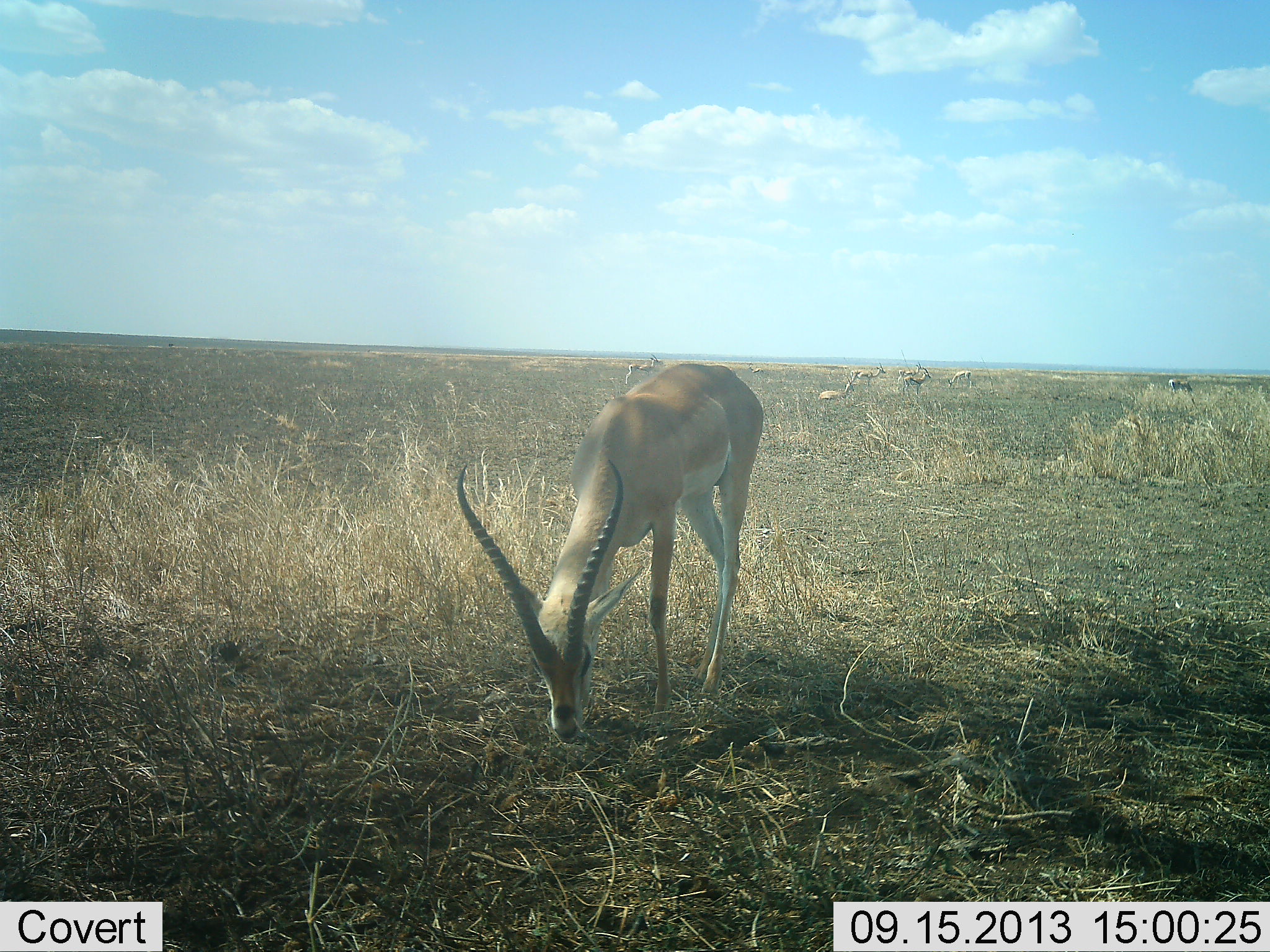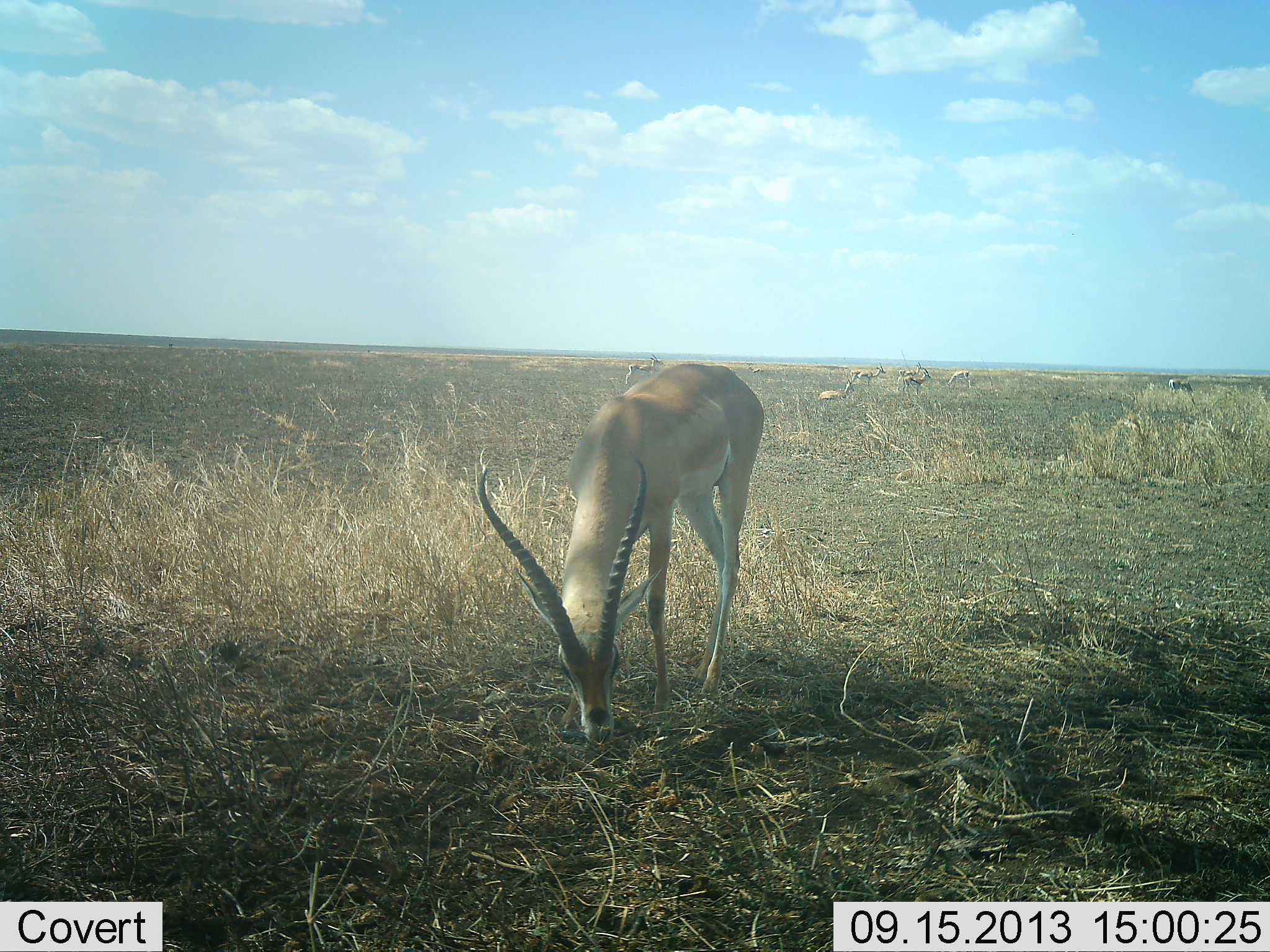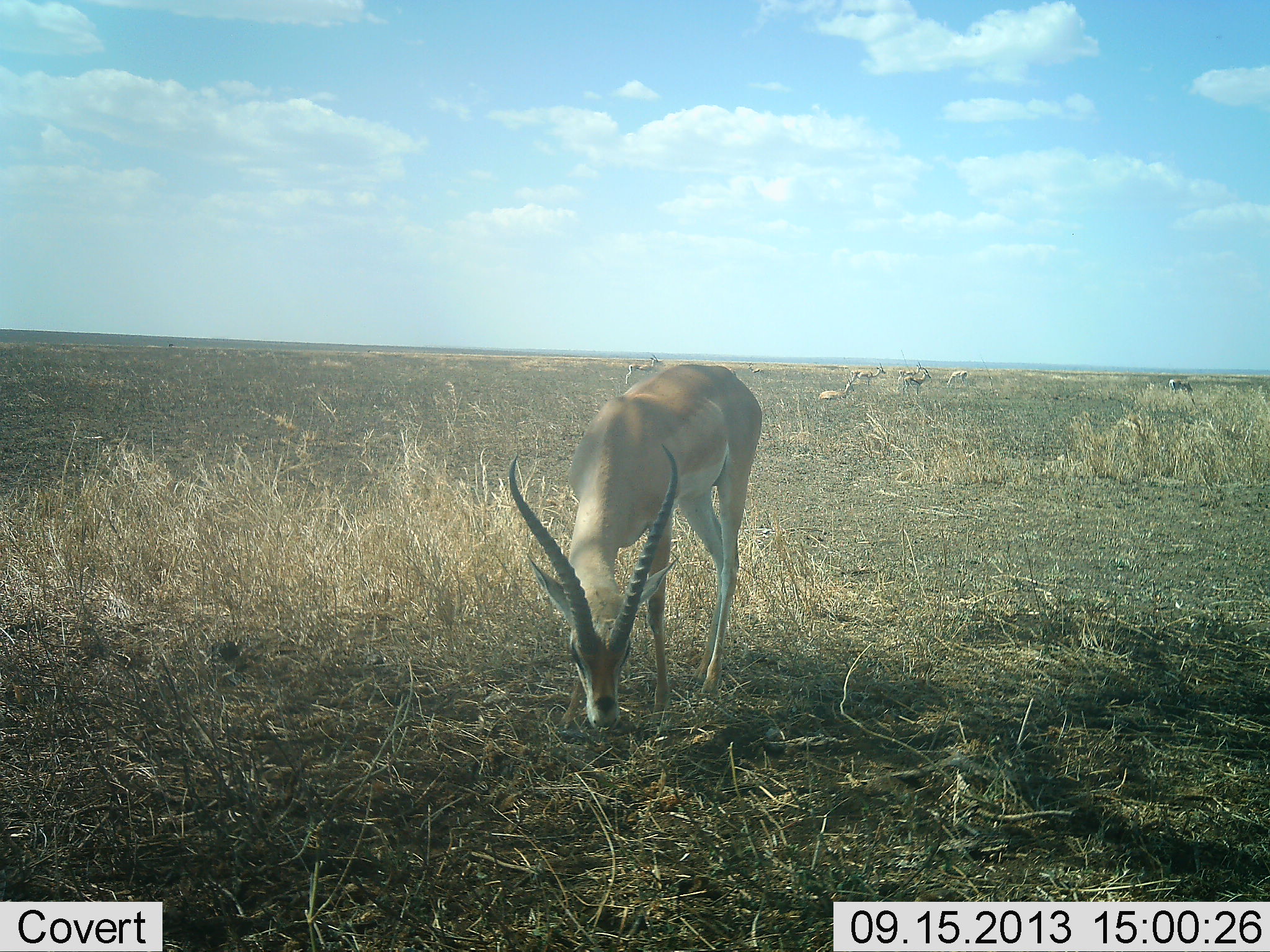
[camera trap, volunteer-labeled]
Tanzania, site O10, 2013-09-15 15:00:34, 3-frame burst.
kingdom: Animalia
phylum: Chordata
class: Mammalia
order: Artiodactyla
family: Bovidae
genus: Nanger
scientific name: Nanger granti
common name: grant's gazelle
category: gazellegrants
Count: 5.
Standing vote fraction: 48%.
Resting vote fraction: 31%.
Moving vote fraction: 3%.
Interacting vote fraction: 3%.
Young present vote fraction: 0%.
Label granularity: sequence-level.